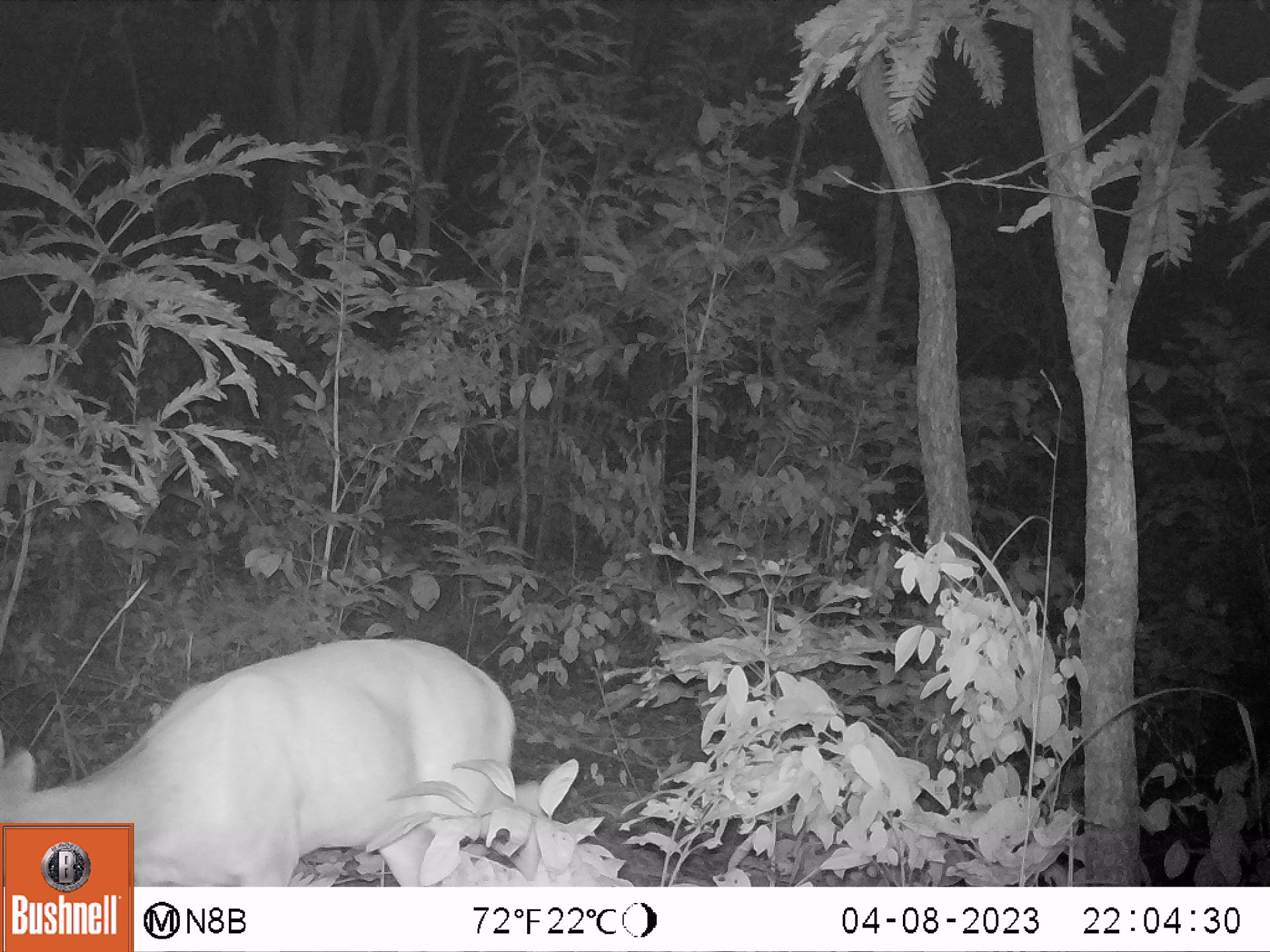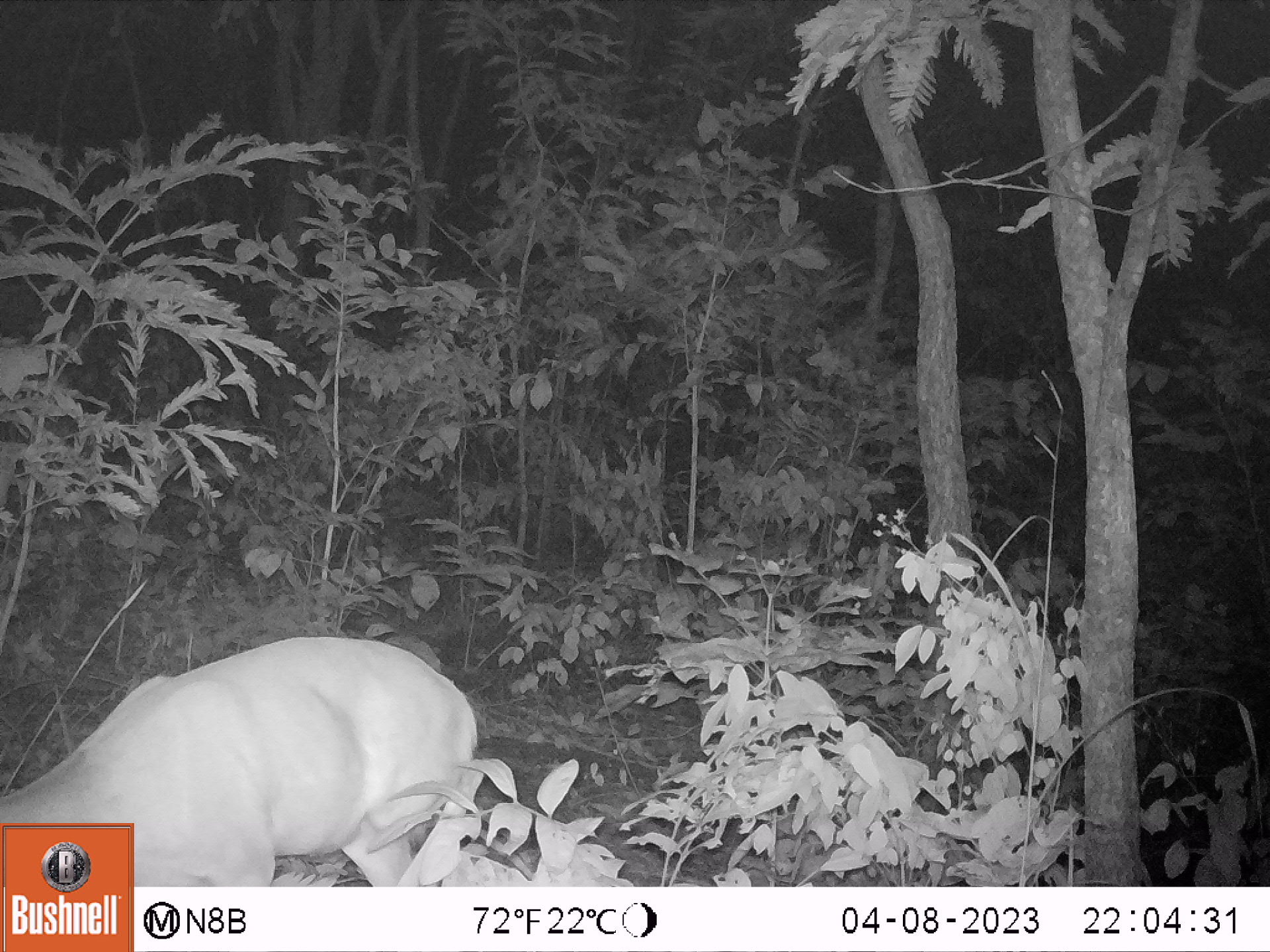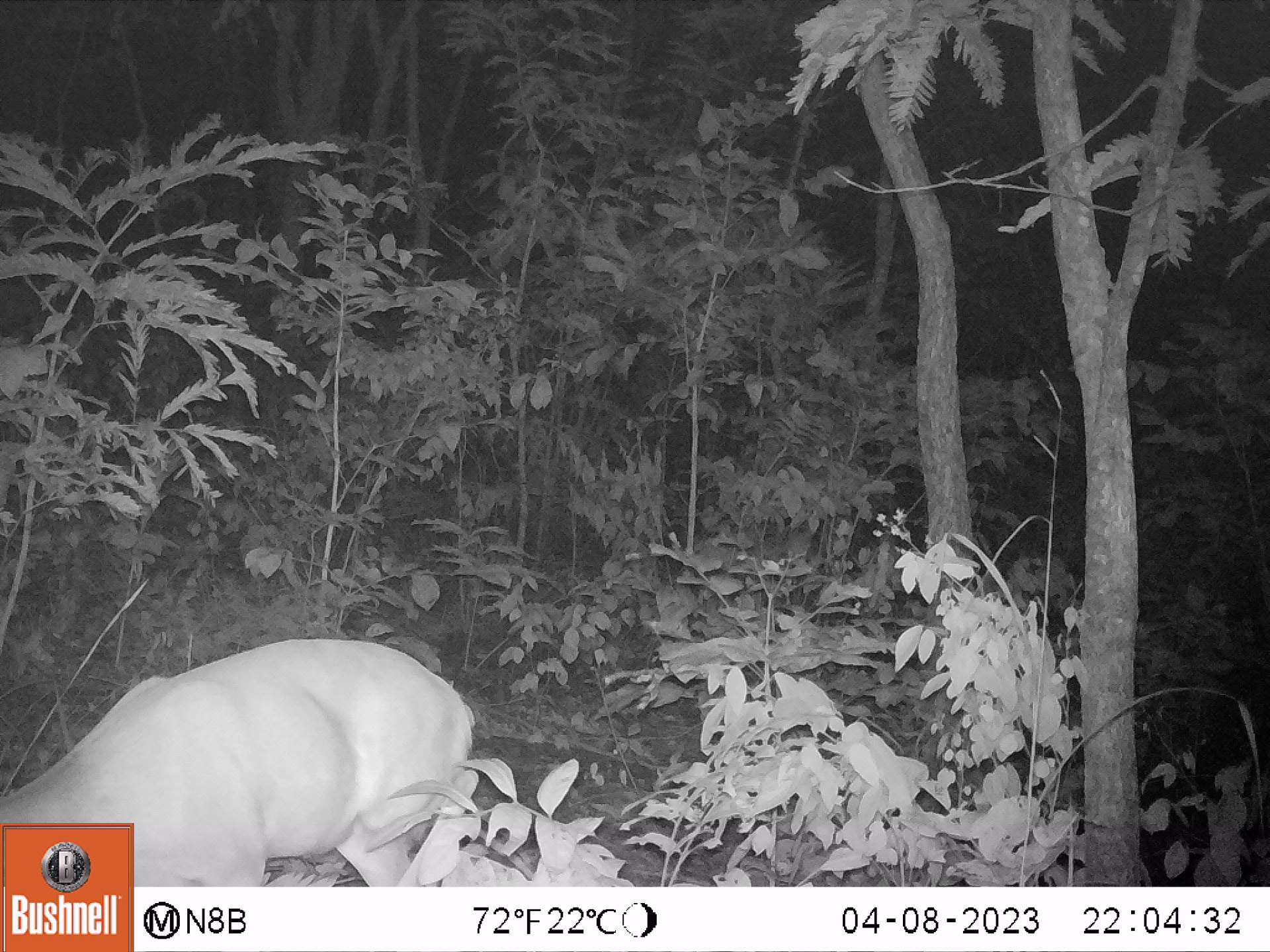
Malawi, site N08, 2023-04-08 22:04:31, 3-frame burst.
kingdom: Animalia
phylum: Chordata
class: Mammalia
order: Artiodactyla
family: Bovidae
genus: Tragelaphus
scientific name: Tragelaphus sylvaticus sylvaticus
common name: cape bushbuck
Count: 1.